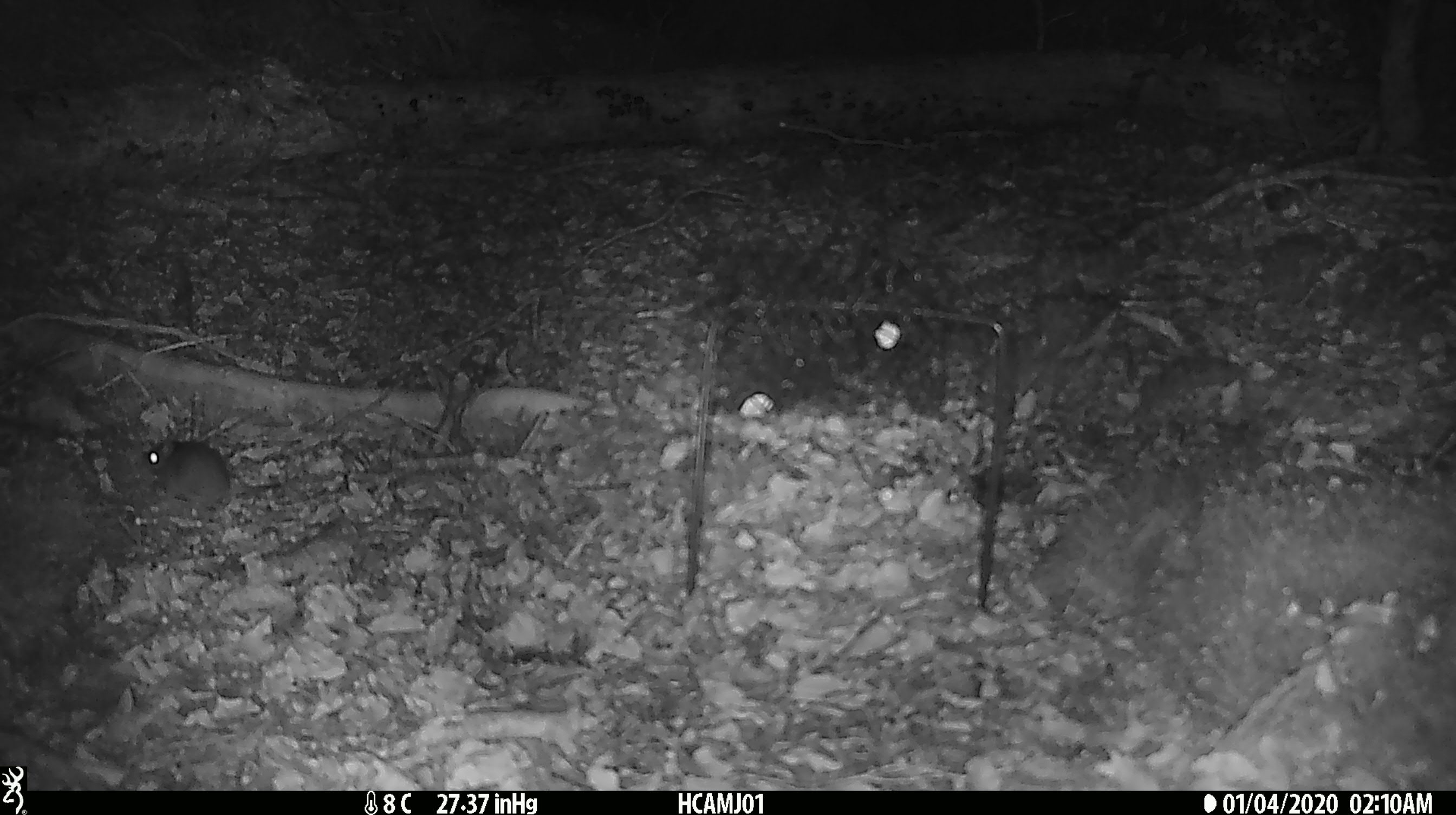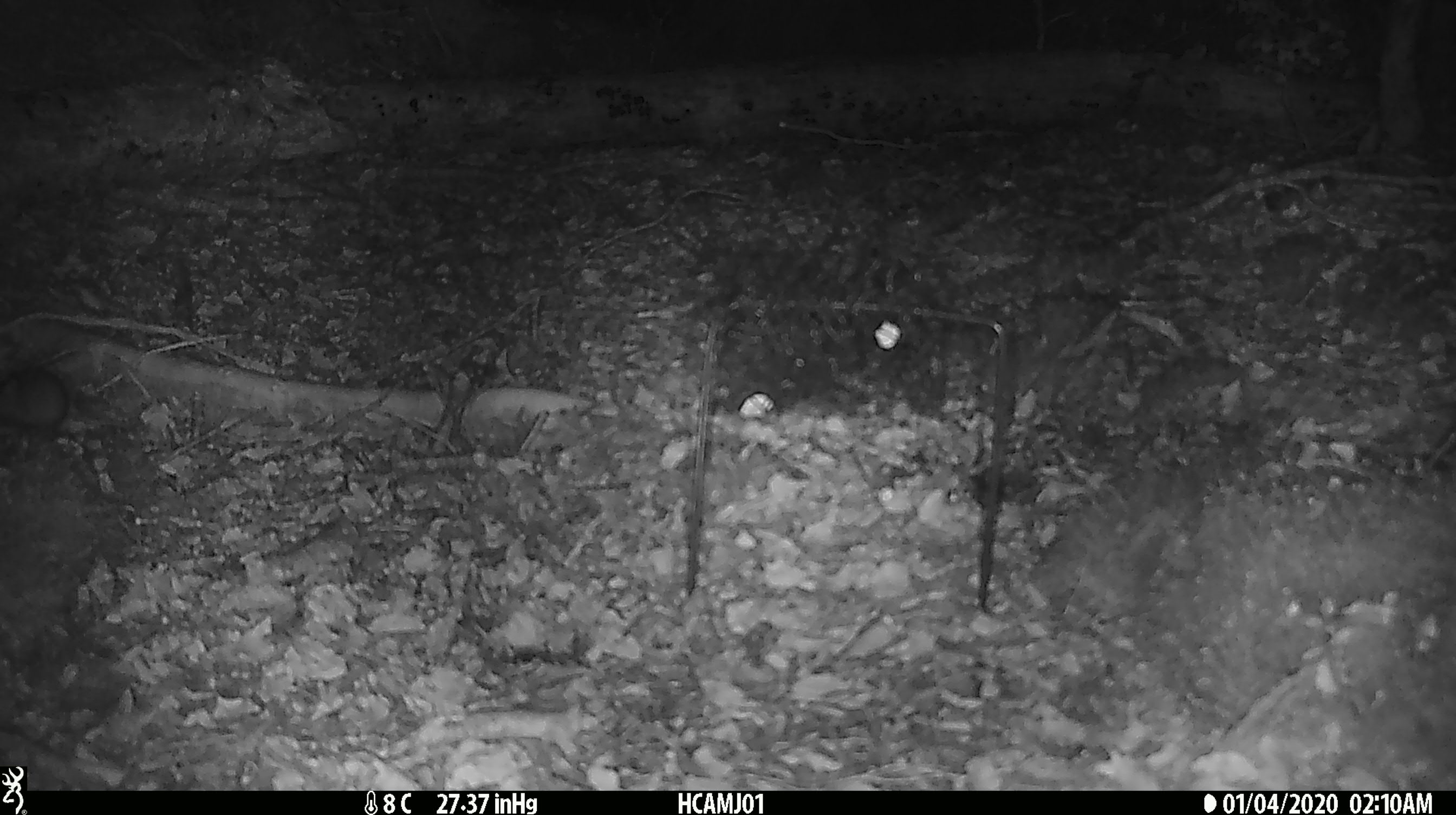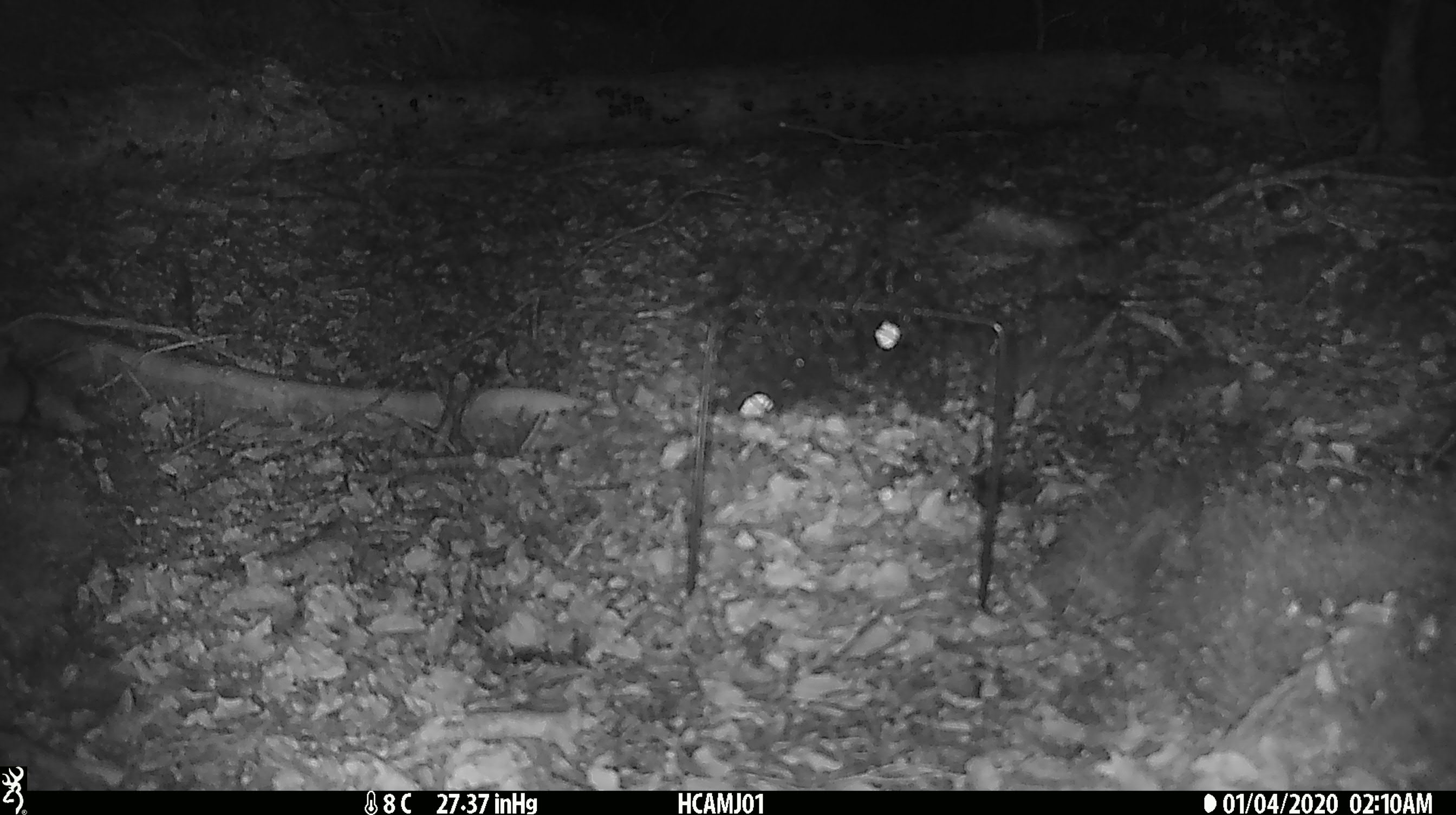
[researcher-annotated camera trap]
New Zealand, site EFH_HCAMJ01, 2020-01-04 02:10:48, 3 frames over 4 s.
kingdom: Animalia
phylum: Chordata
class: Mammalia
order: Rodentia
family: Muridae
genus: Mus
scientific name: Mus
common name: mouse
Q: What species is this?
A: Mouse (Mus).